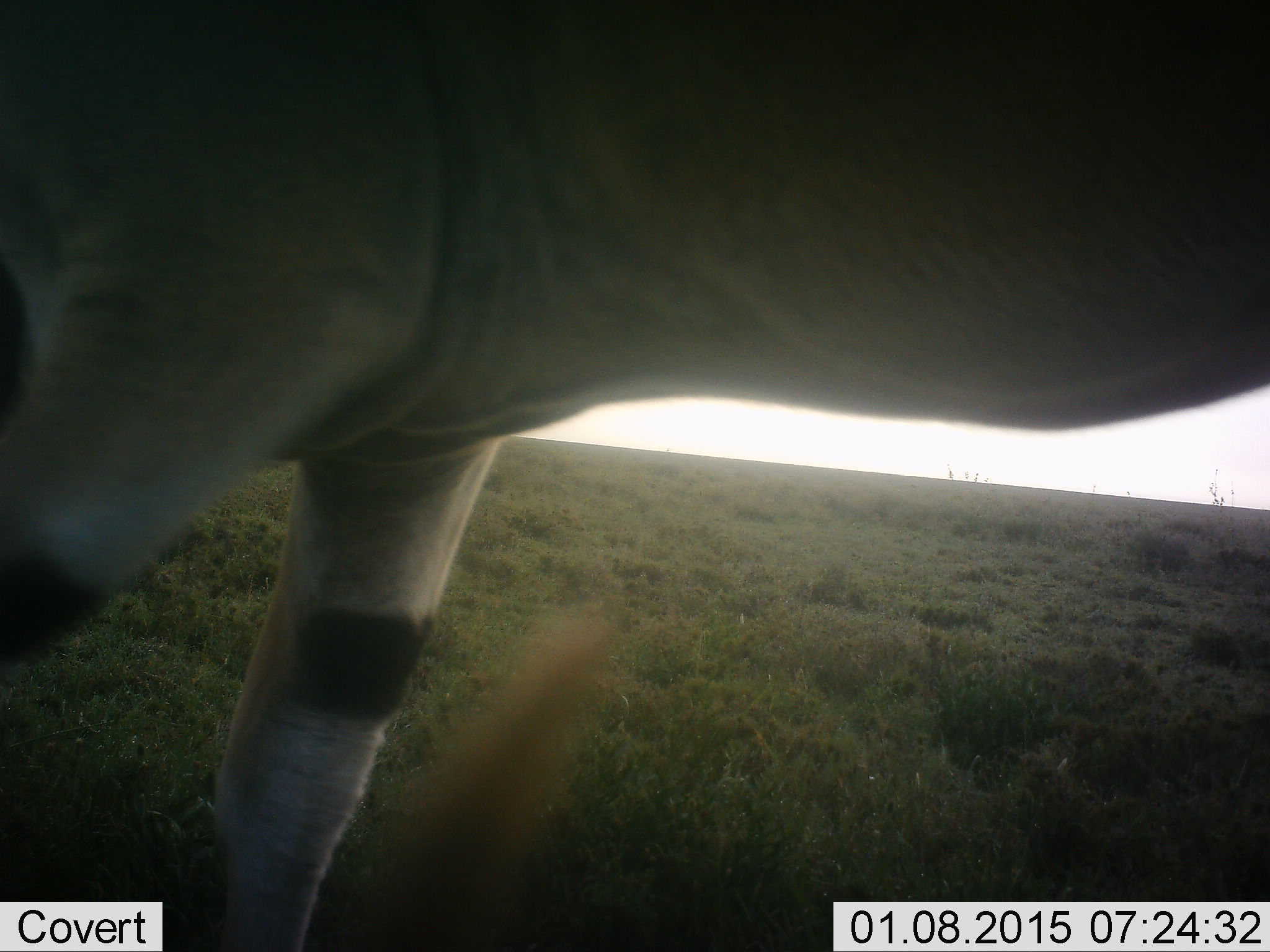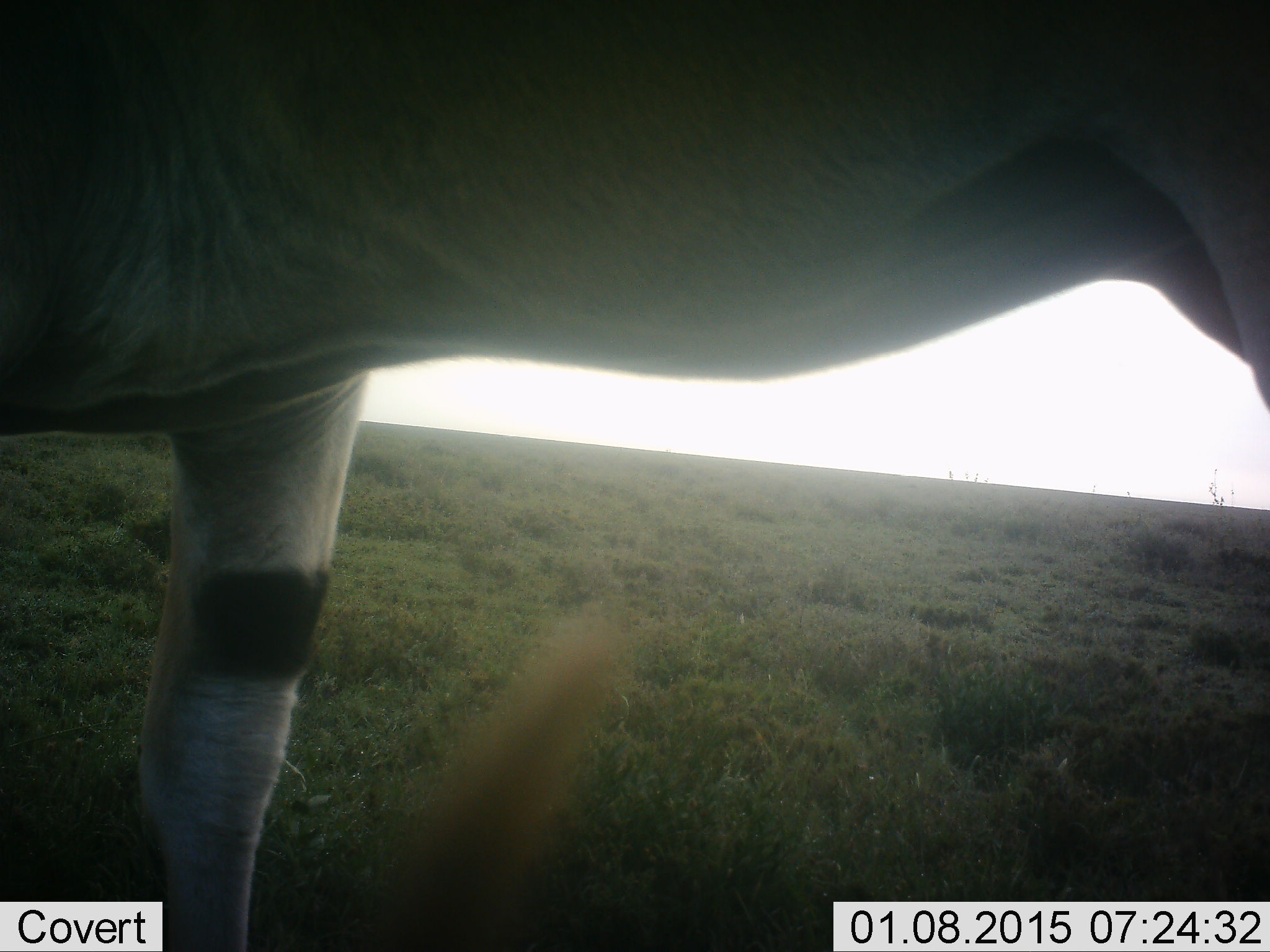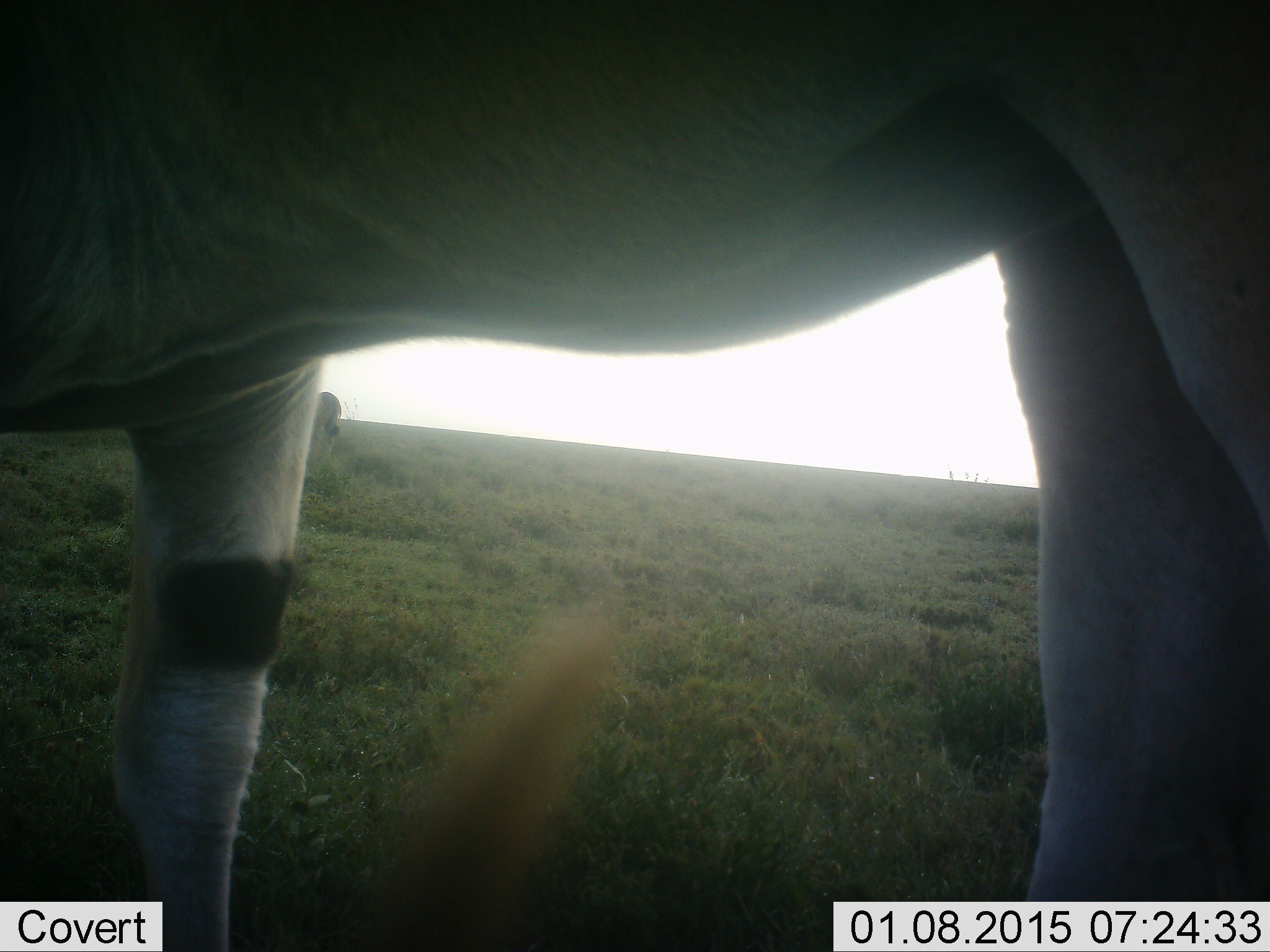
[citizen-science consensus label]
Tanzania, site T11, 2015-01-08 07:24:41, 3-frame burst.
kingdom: Animalia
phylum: Chordata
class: Mammalia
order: Artiodactyla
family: Bovidae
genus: Tragelaphus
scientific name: Tragelaphus oryx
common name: eland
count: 1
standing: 50%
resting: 0%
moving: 40%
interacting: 0%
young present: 0%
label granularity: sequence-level